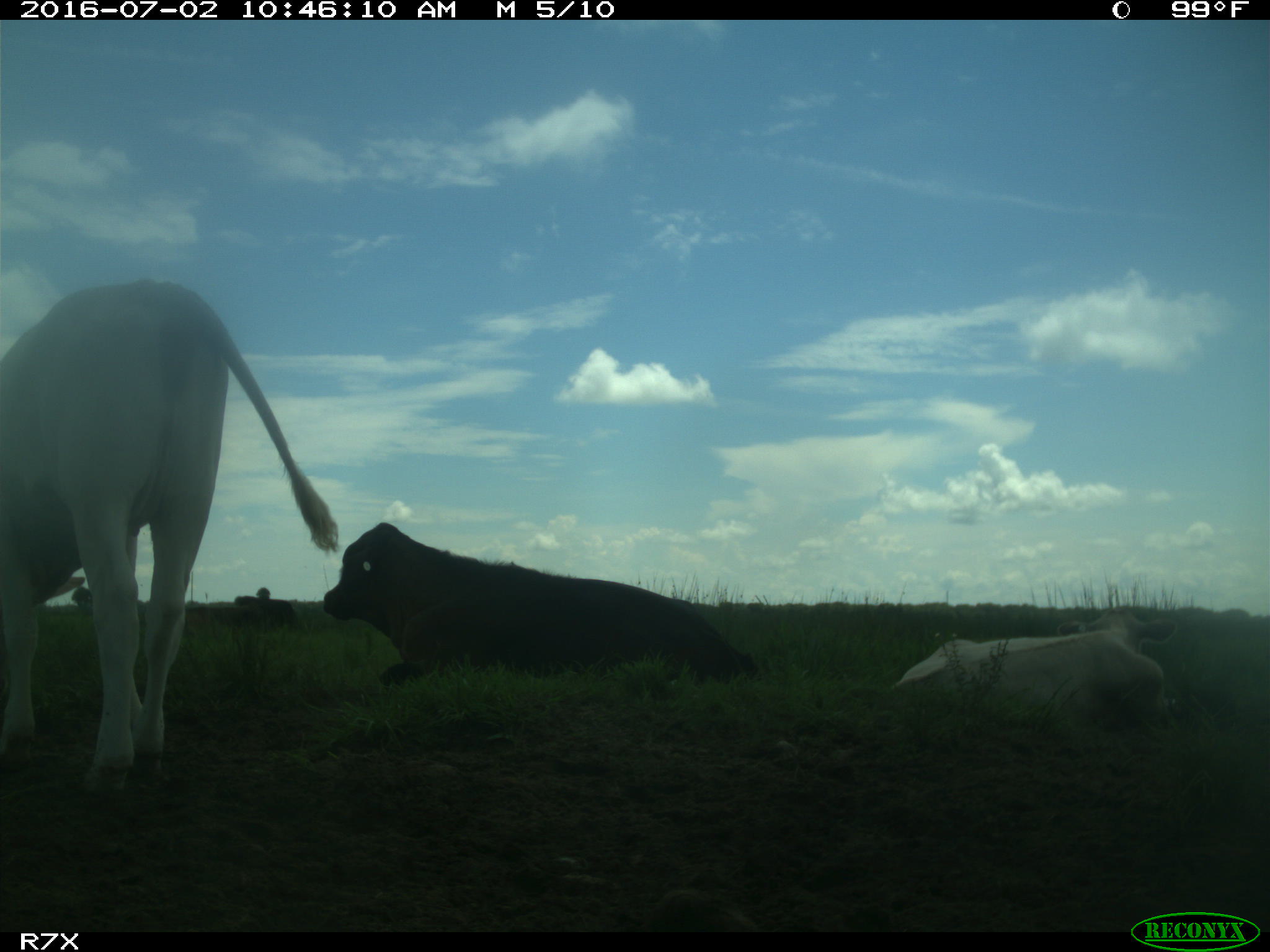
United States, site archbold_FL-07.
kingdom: Animalia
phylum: Chordata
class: Mammalia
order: Artiodactyla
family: Bovidae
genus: Bos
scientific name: Bos taurus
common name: domestic cow